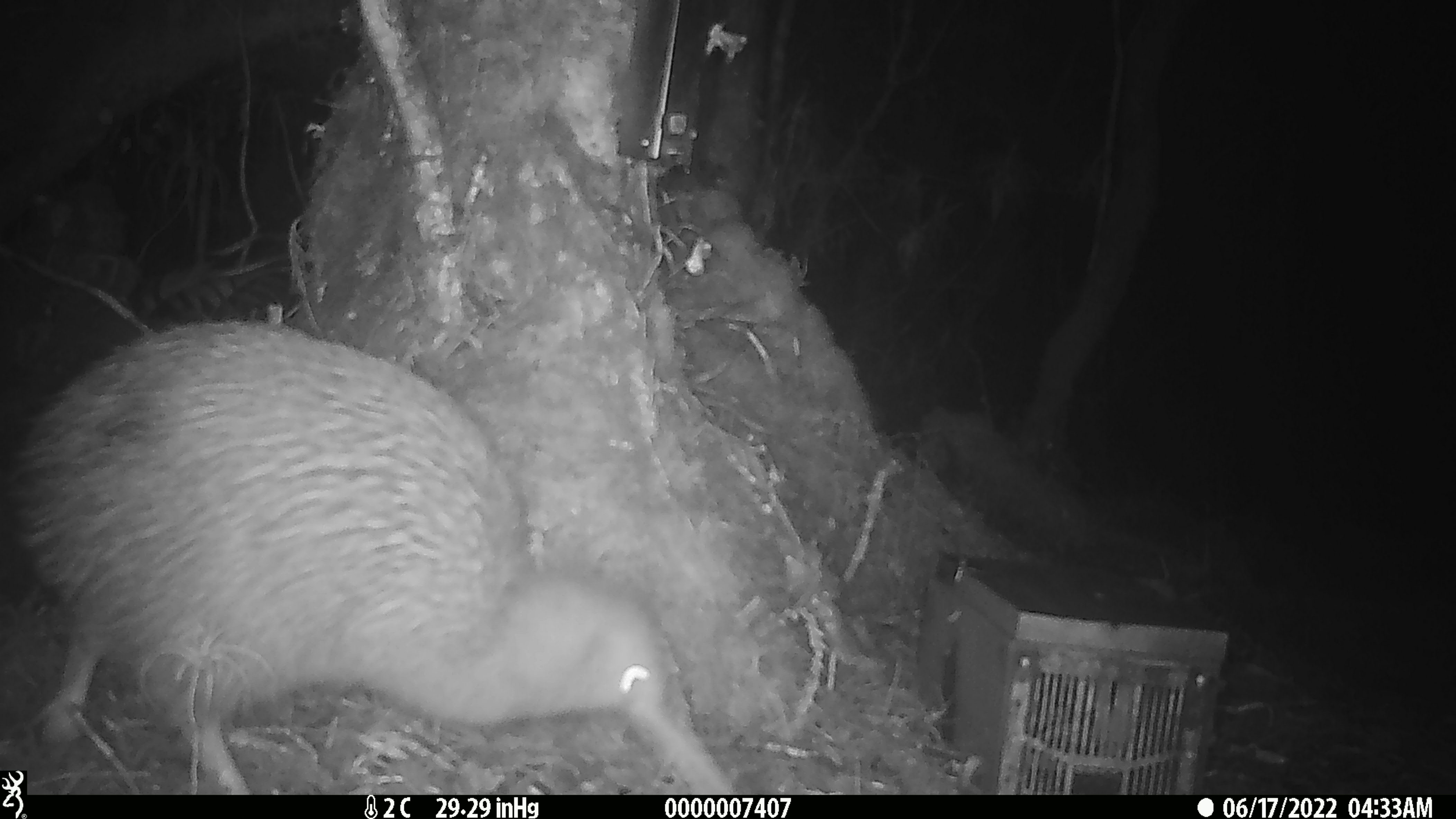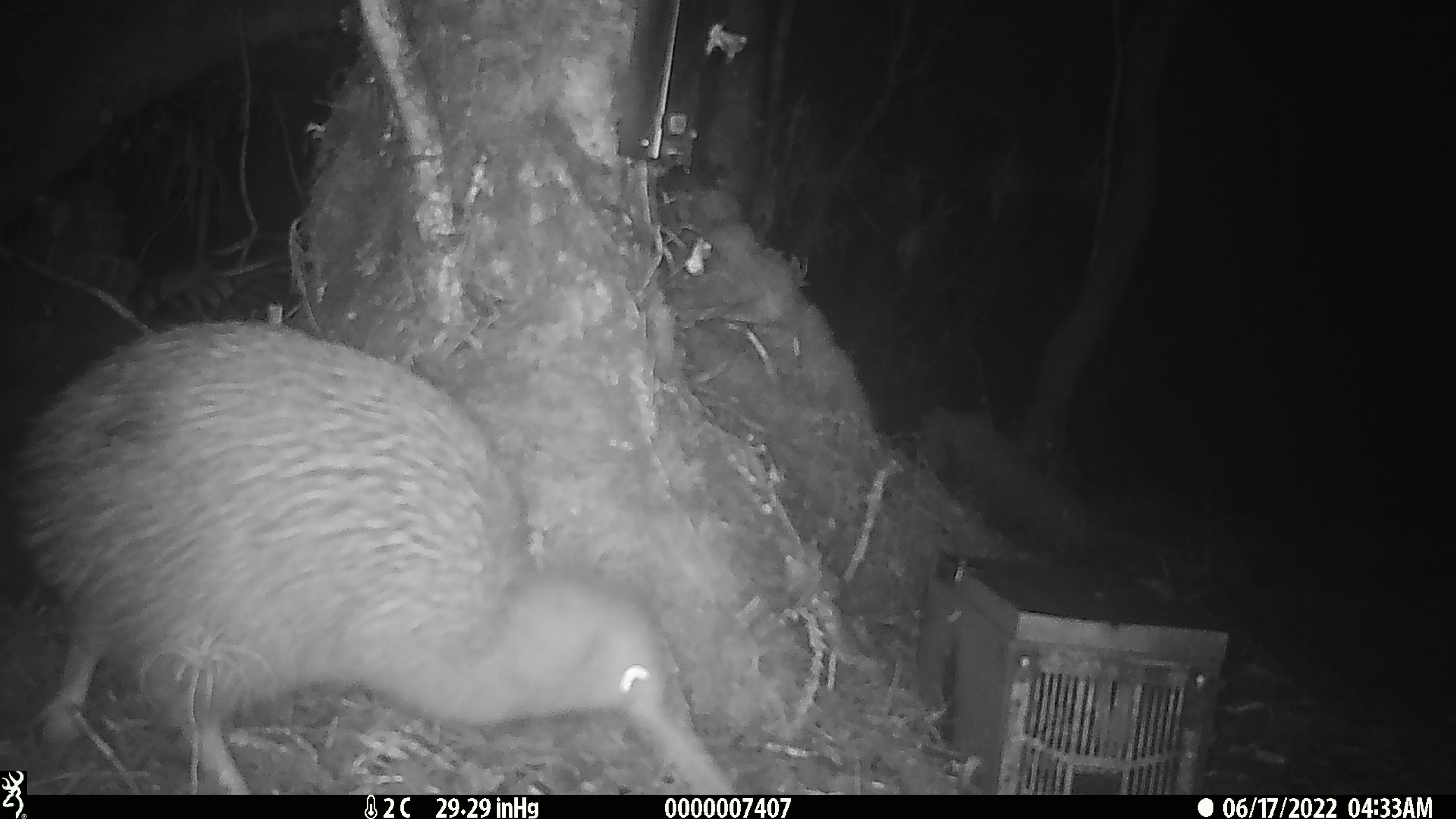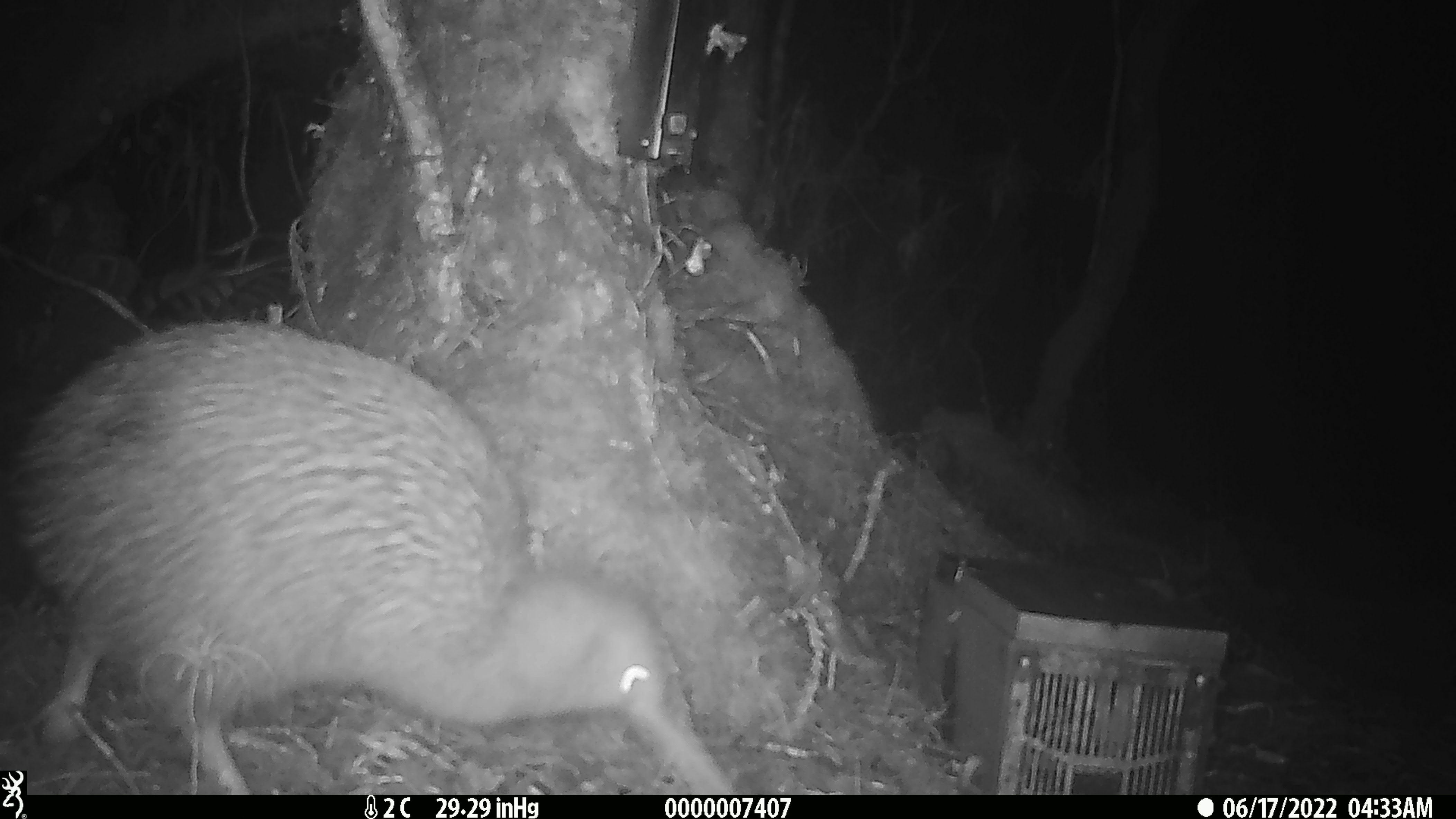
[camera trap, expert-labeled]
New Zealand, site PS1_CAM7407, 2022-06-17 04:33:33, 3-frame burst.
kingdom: Animalia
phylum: Chordata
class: Aves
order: Apterygiformes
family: Apterygidae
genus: Apteryx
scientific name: Apteryx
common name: kiwi